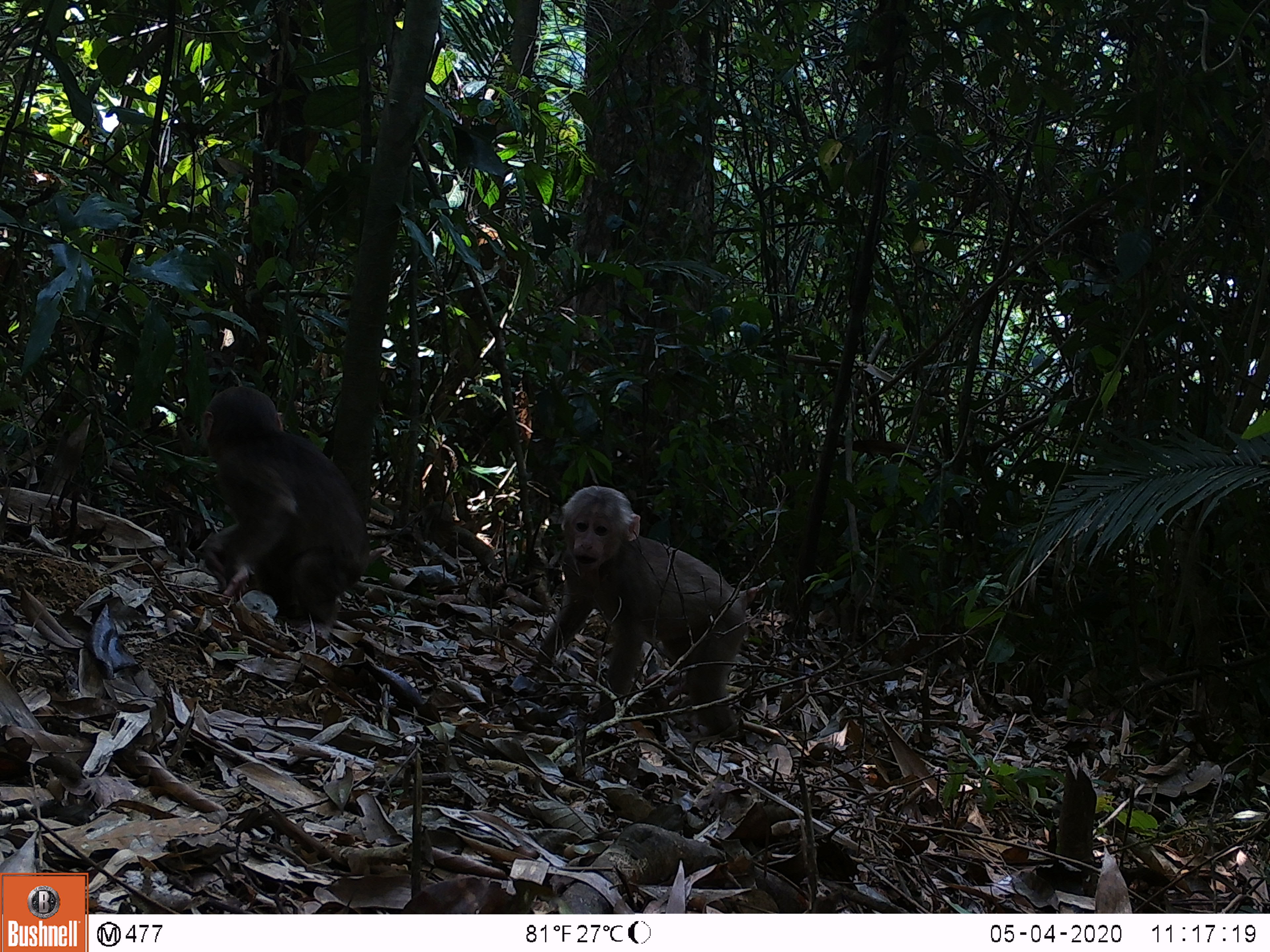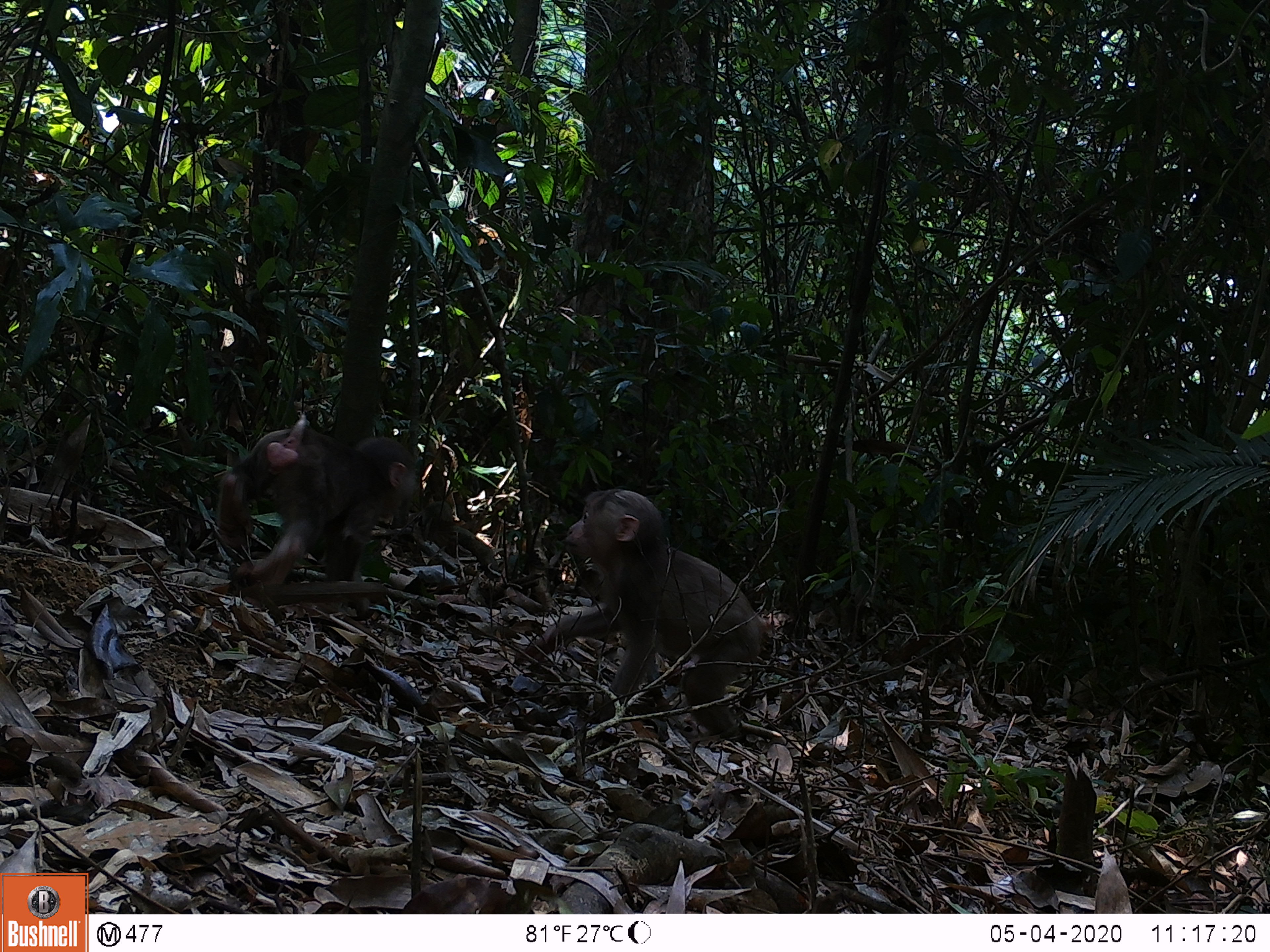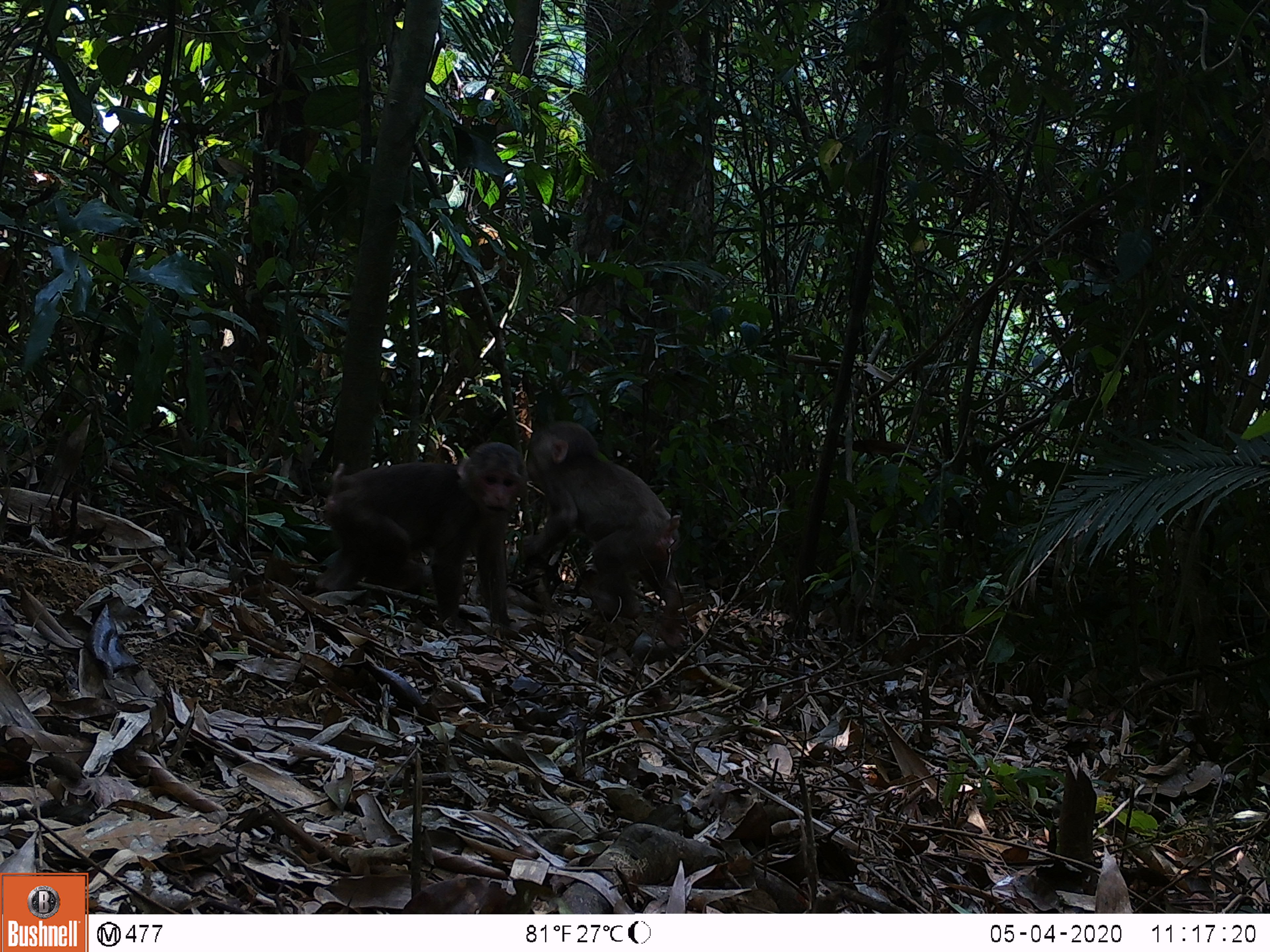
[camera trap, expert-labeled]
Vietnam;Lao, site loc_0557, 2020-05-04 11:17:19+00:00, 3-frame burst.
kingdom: Animalia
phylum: Chordata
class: Mammalia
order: Primates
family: Cercopithecidae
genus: Macaca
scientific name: Macaca arctoides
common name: stump-tailed macaque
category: stump tailed macaque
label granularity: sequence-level